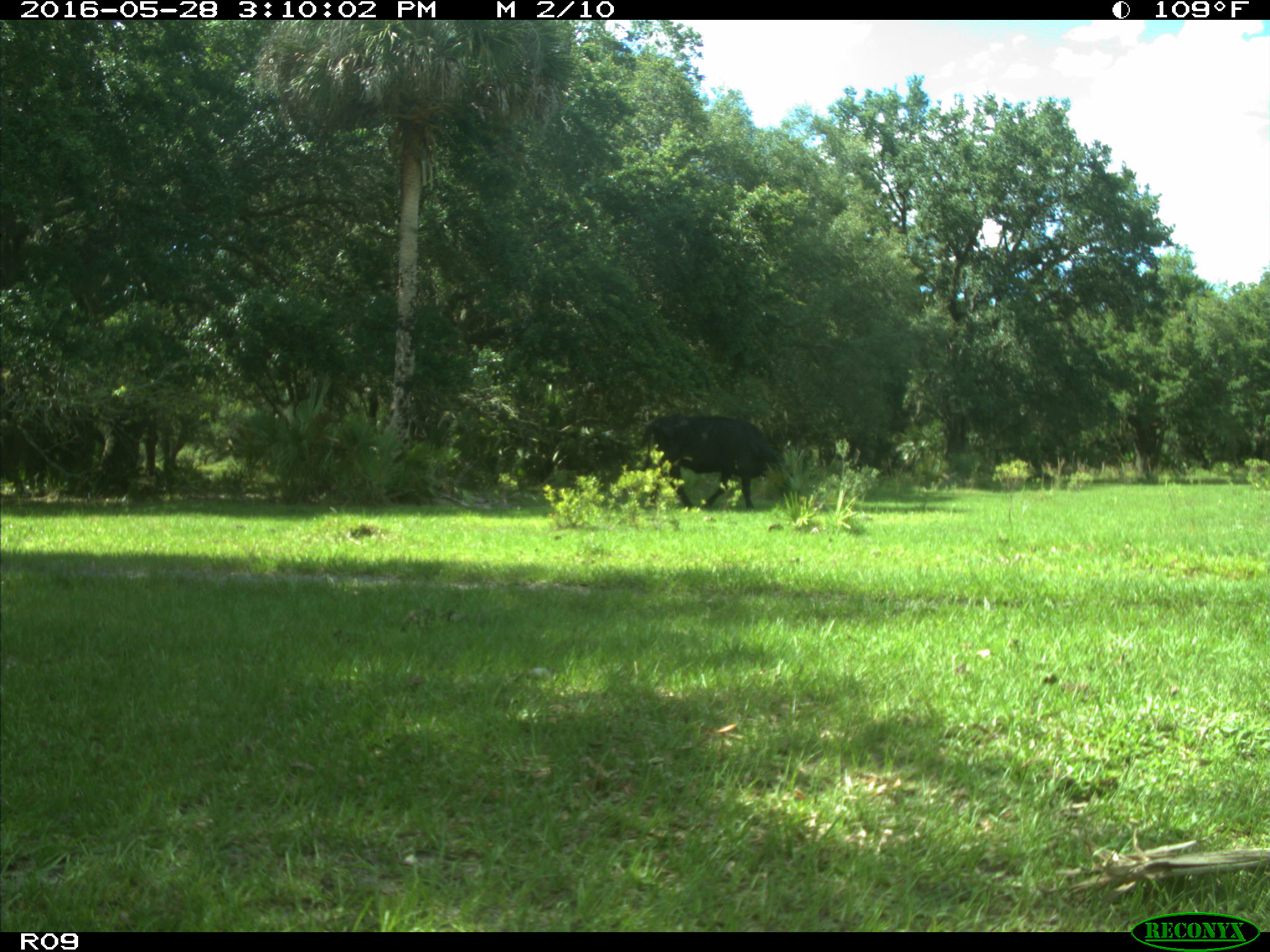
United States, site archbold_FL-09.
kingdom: Animalia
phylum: Chordata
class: Mammalia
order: Artiodactyla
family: Bovidae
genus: Bos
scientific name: Bos taurus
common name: domestic cow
Bos taurus (domestic cow).